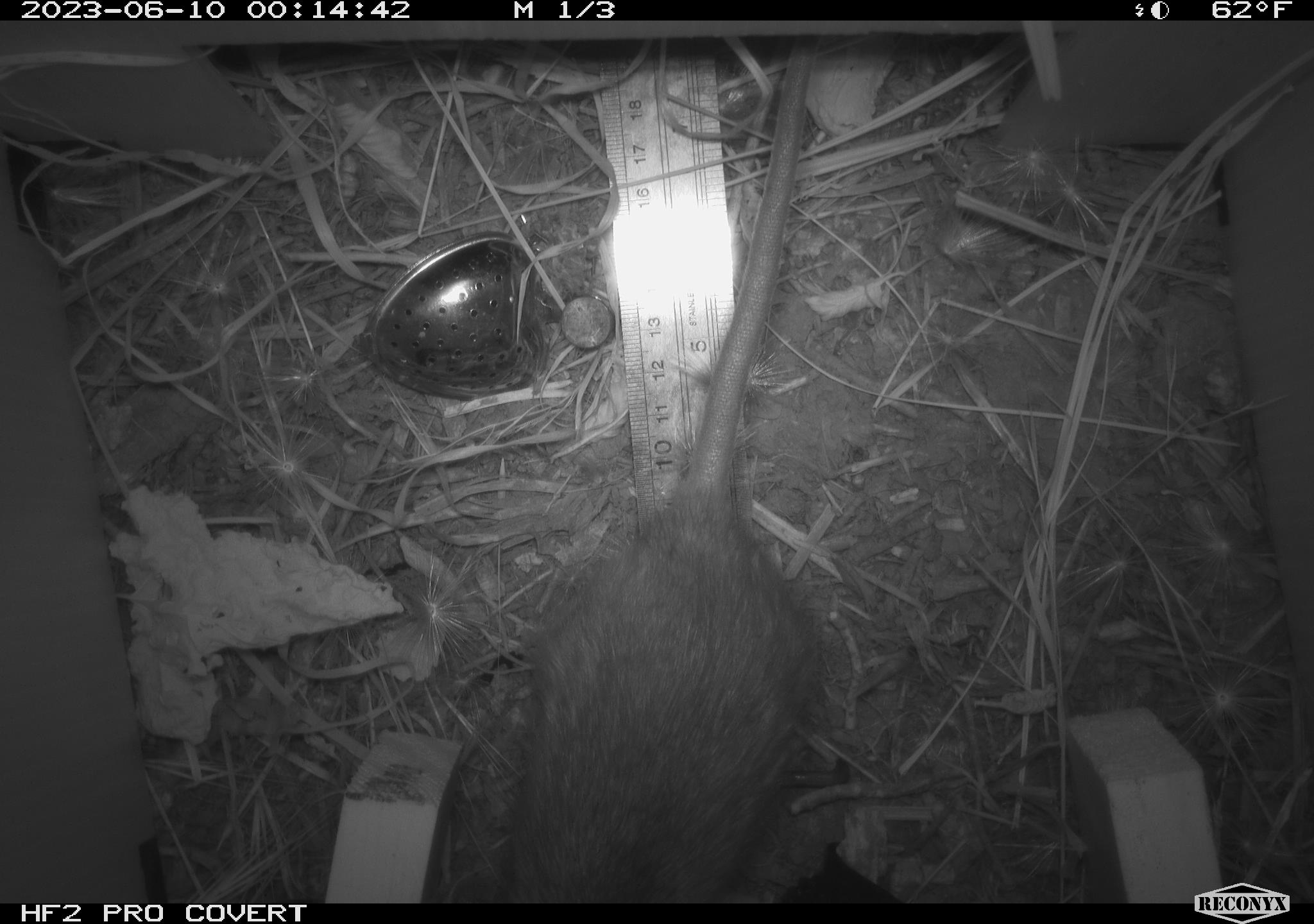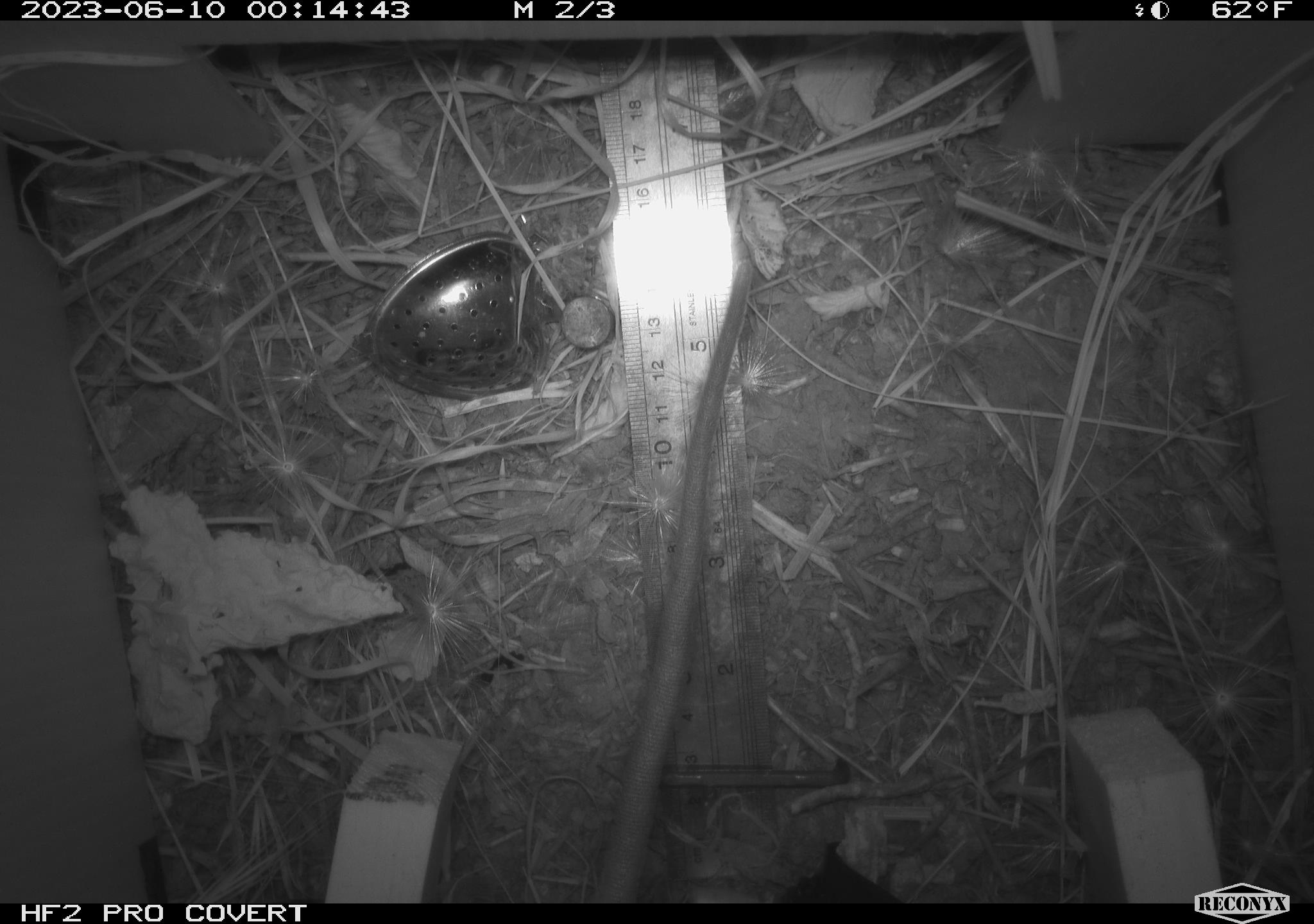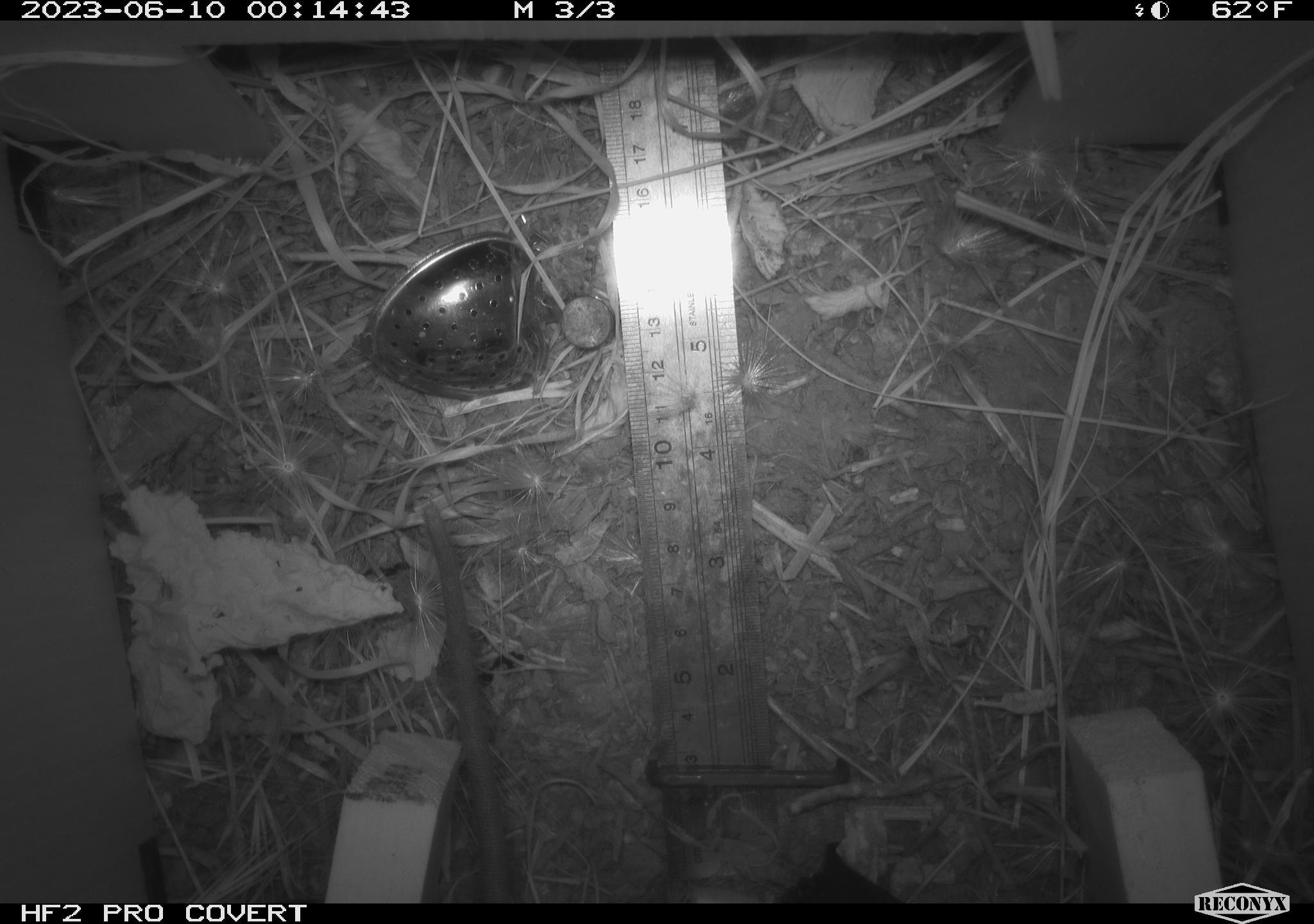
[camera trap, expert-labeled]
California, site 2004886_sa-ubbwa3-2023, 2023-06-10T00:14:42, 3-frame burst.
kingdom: Animalia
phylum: Chordata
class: Mammalia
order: Rodentia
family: Muridae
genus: Rattus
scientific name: Rattus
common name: rat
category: rattus species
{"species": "rattus species (rat) (Rattus)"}